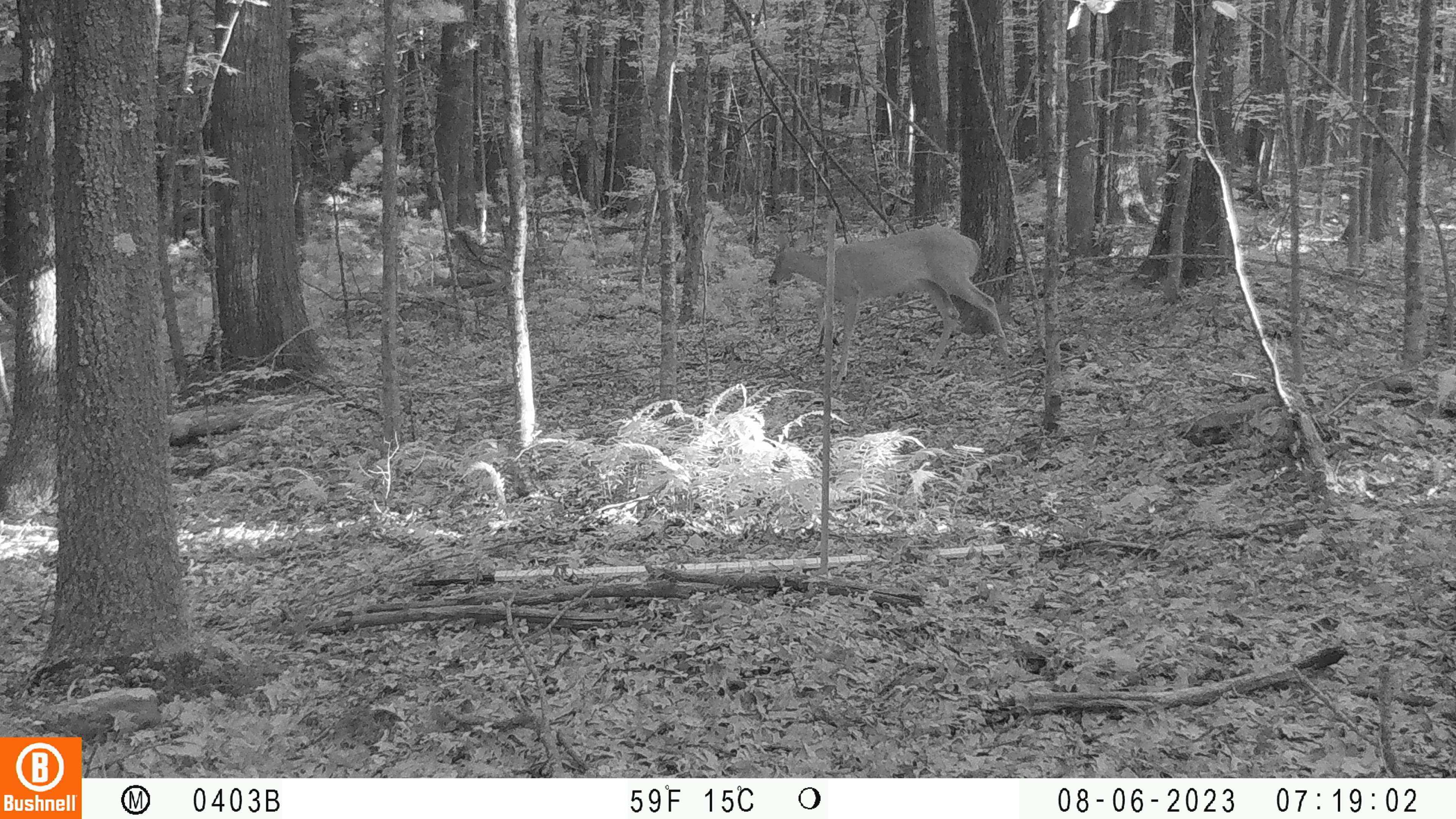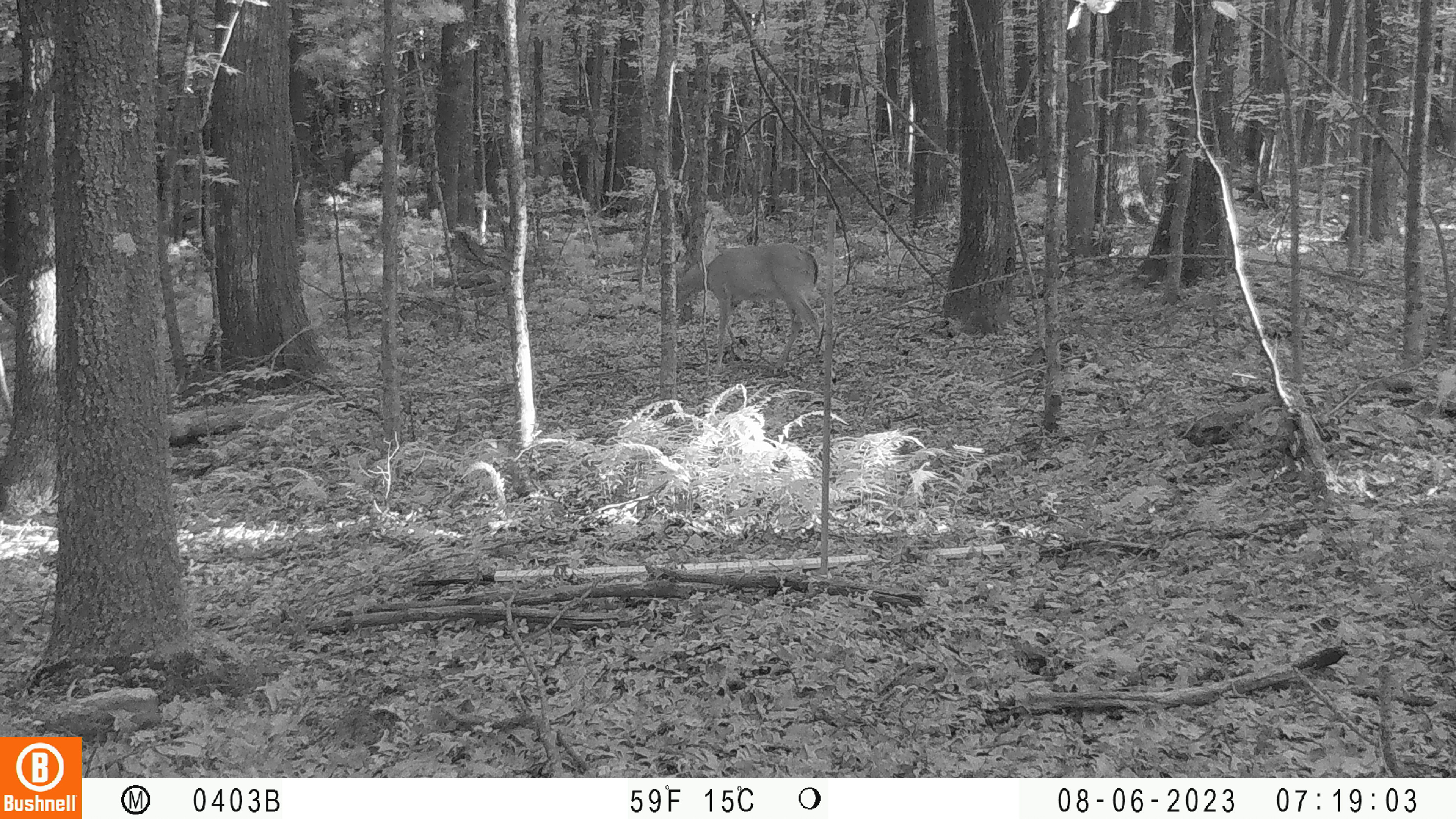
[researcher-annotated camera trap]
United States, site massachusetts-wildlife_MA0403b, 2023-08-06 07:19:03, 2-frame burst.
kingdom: Animalia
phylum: Chordata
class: Mammalia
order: Artiodactyla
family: Cervidae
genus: Odocoileus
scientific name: Odocoileus virginianus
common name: white-tailed deer